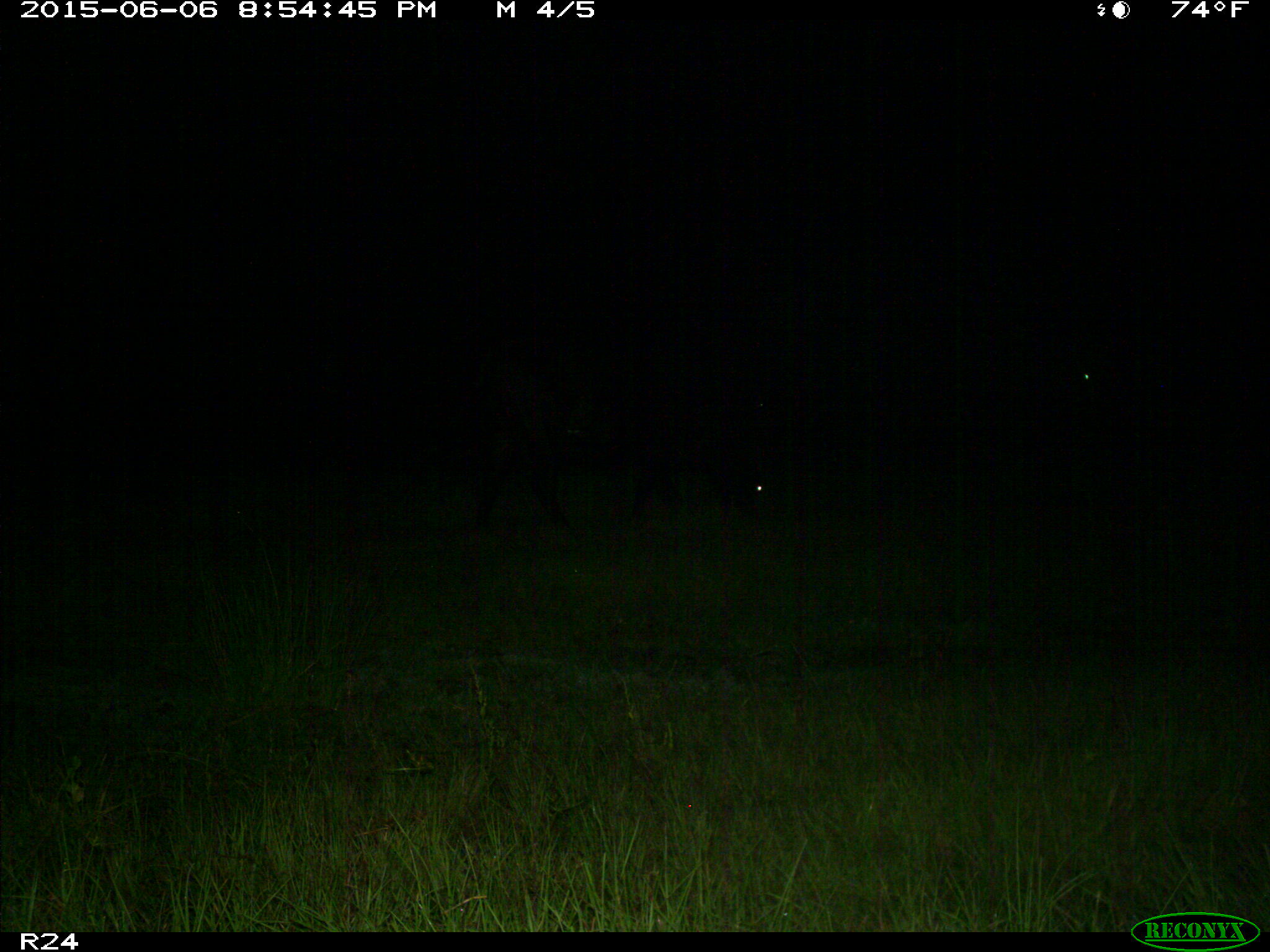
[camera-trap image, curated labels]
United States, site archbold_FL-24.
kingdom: Animalia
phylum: Chordata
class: Mammalia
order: Artiodactyla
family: Bovidae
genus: Bos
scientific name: Bos taurus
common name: domestic cow